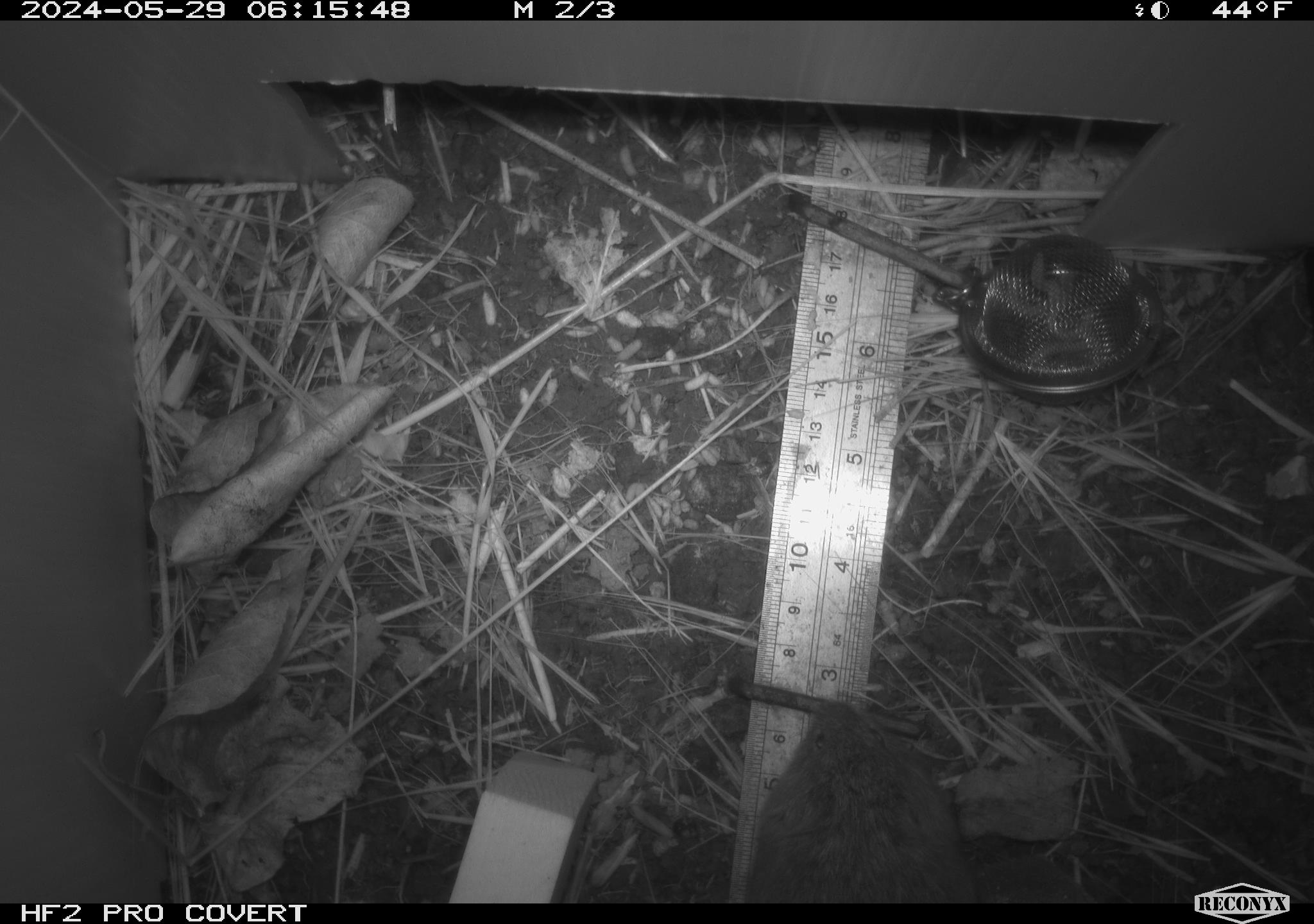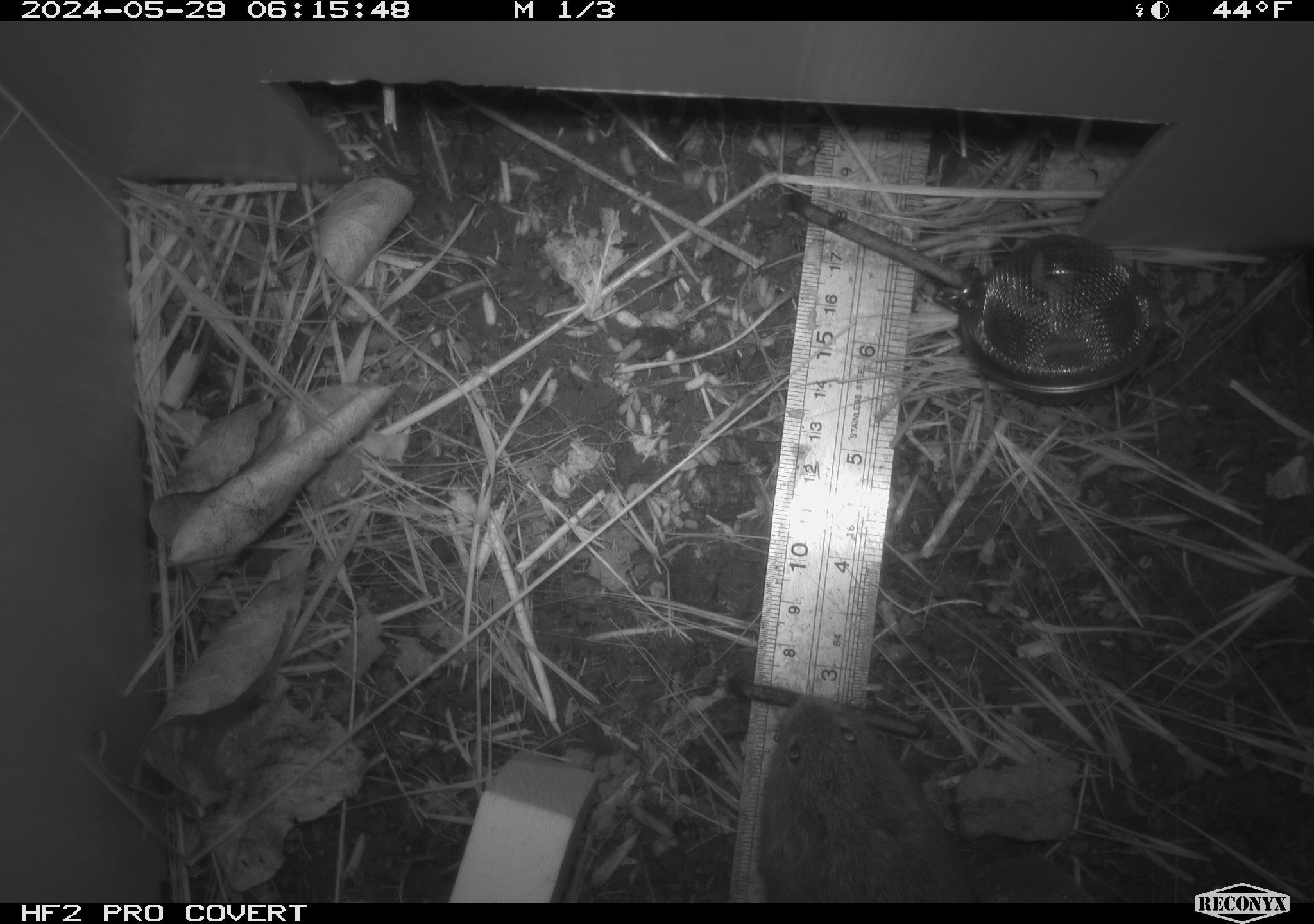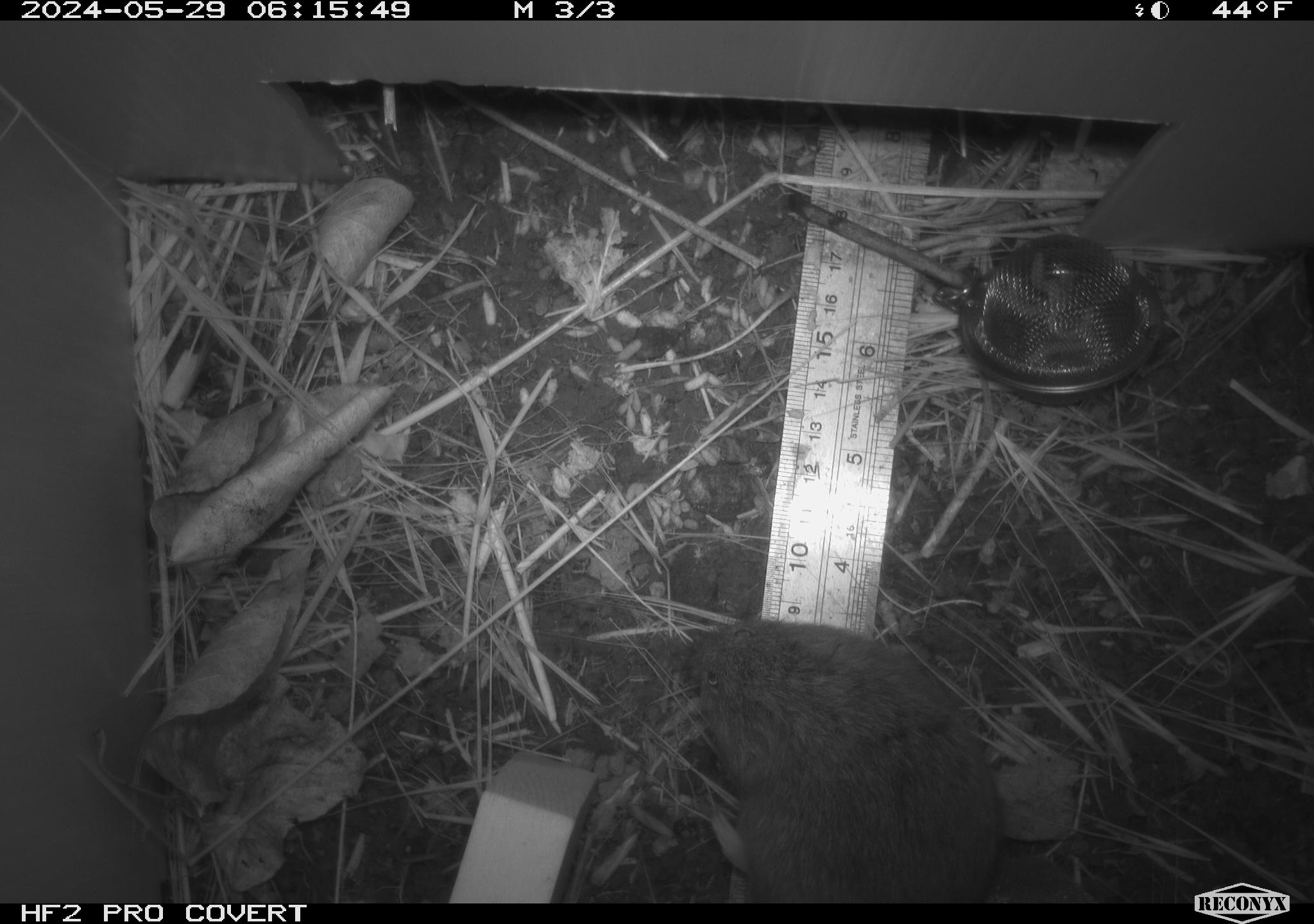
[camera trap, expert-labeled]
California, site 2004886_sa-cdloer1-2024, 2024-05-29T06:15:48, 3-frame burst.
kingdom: Animalia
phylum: Chordata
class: Mammalia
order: Rodentia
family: Cricetidae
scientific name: Arvicolinae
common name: voles, lemmings, and muskrats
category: arvicolinae subfamily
Arvicolinae subfamily (voles, lemmings, and muskrats) (Arvicolinae).